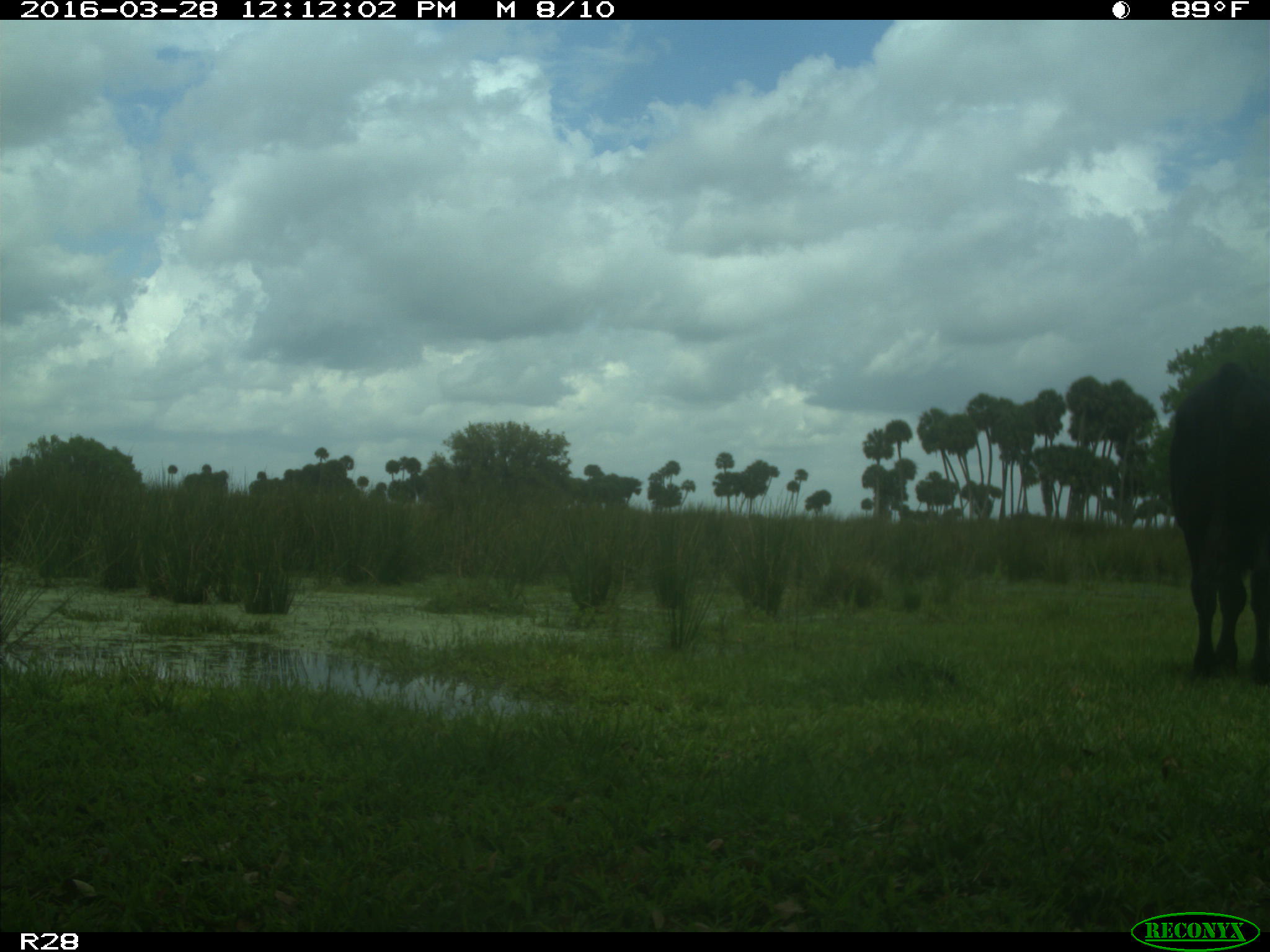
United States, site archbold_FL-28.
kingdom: Animalia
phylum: Chordata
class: Mammalia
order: Artiodactyla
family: Bovidae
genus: Bos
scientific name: Bos taurus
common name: domestic cow